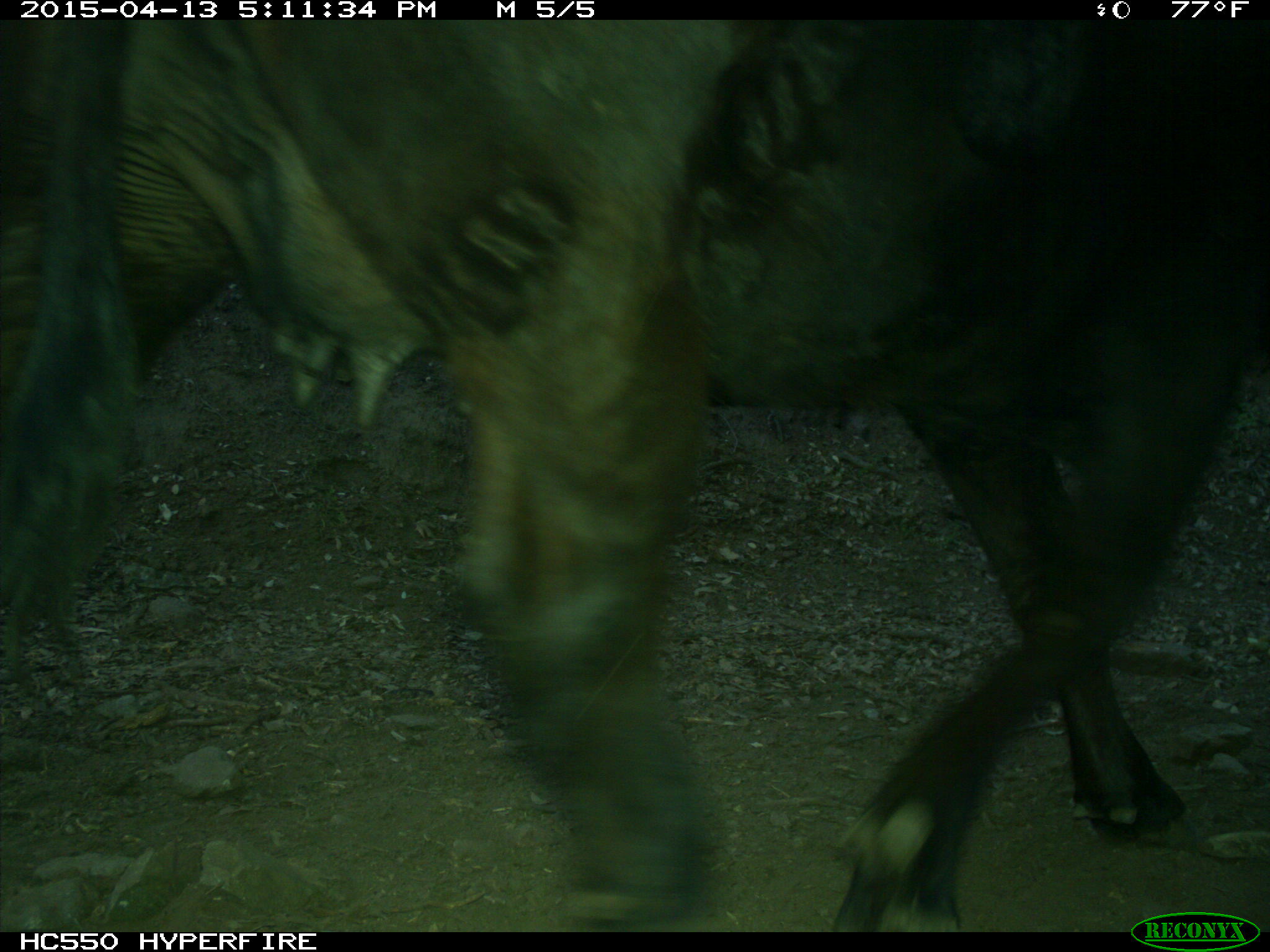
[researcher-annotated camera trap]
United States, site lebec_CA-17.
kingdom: Animalia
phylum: Chordata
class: Mammalia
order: Artiodactyla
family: Bovidae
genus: Bos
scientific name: Bos taurus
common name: domestic cow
Bos taurus (domestic cow).